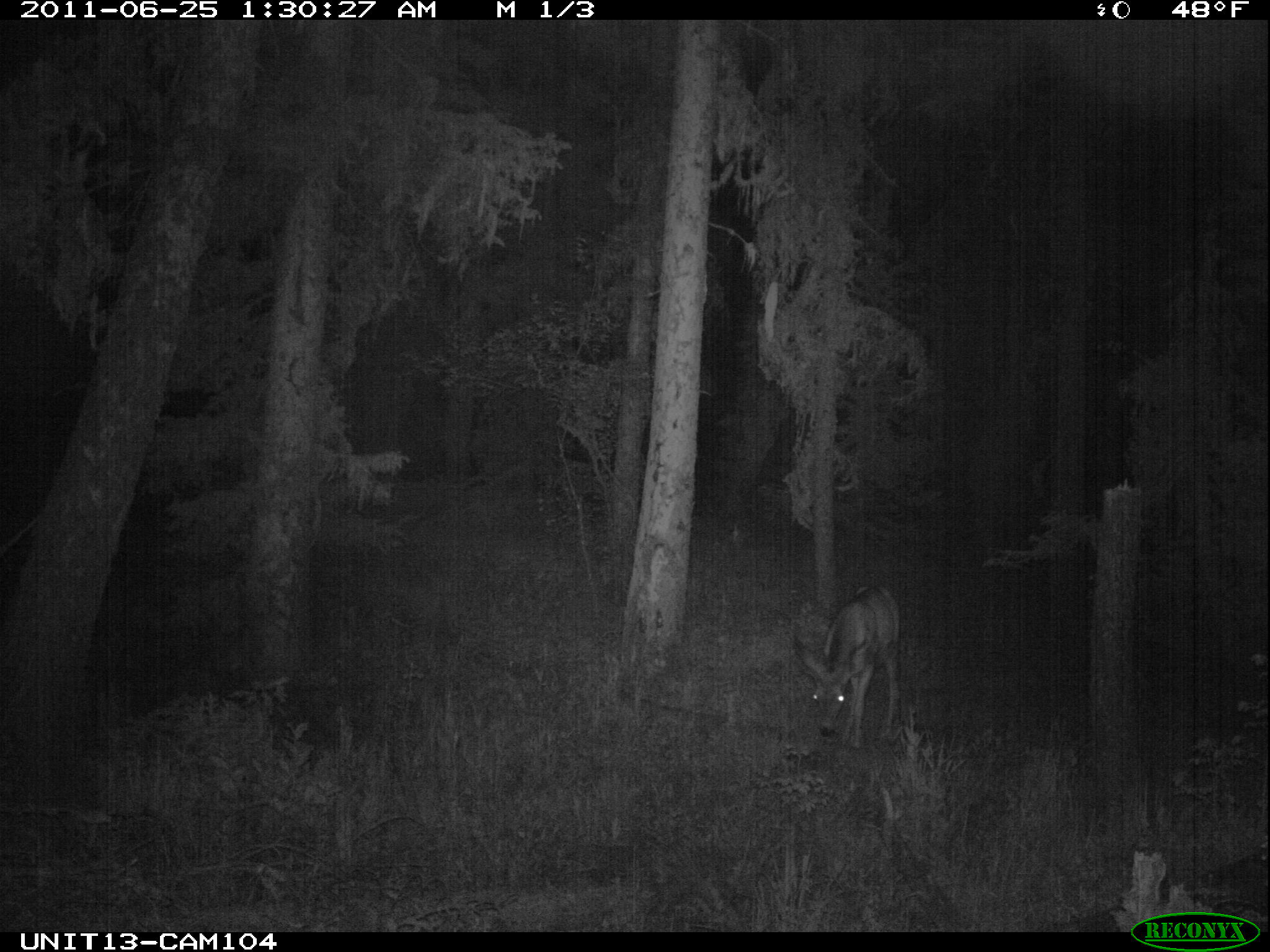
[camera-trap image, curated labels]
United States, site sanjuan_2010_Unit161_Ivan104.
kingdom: Animalia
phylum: Chordata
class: Mammalia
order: Artiodactyla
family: Cervidae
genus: Odocoileus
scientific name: Odocoileus hemionus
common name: mule deer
Odocoileus hemionus (mule deer).